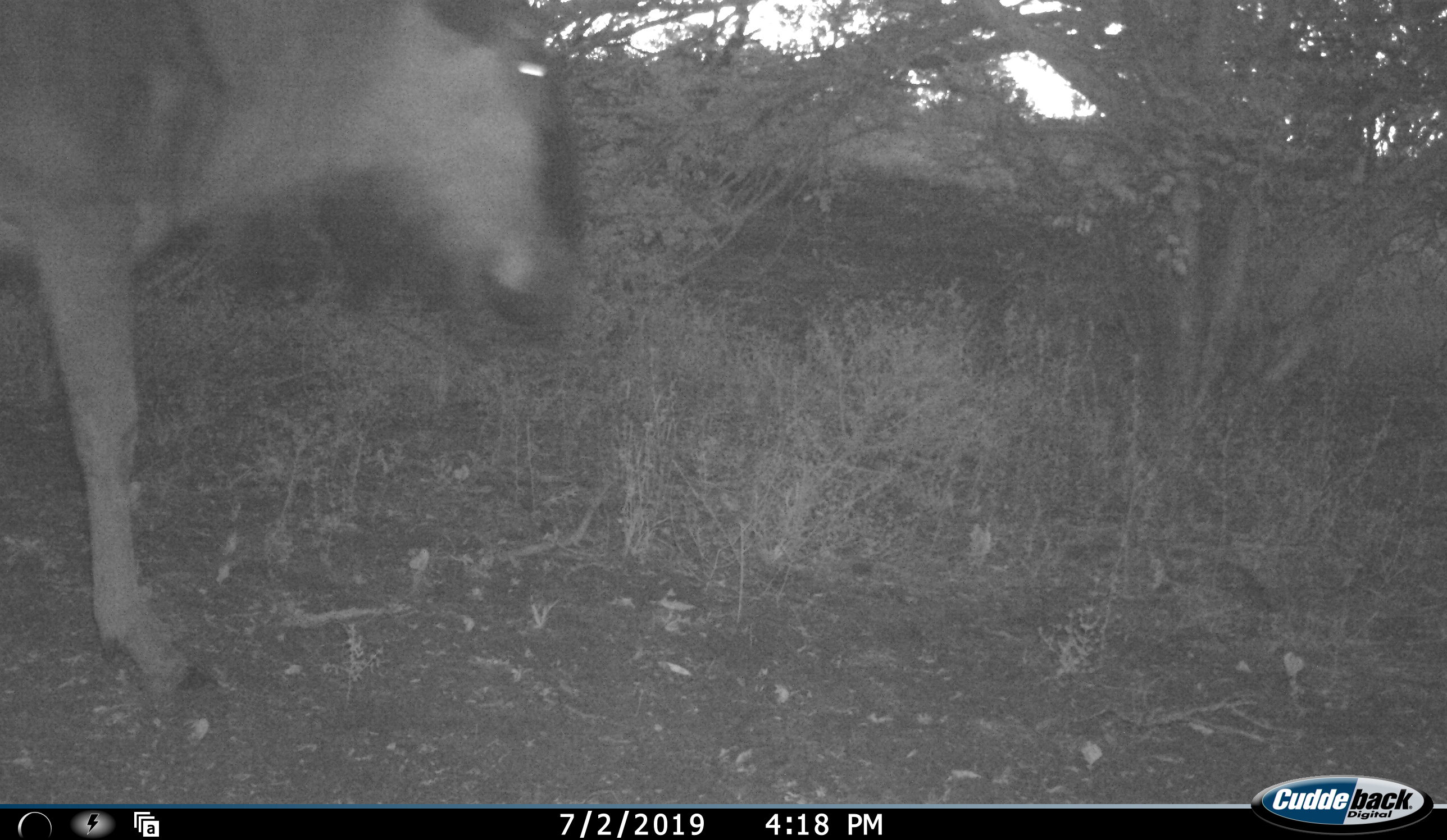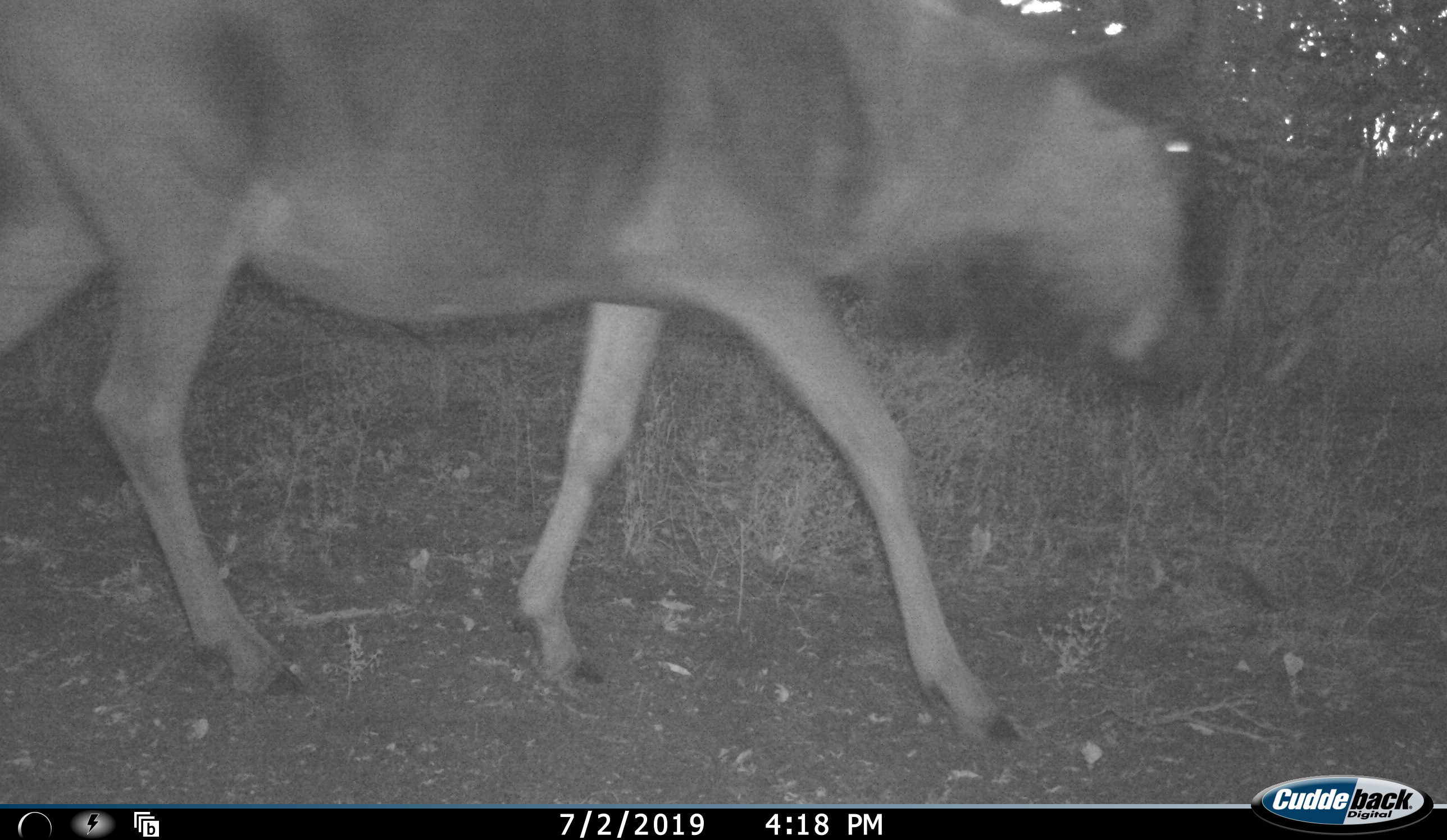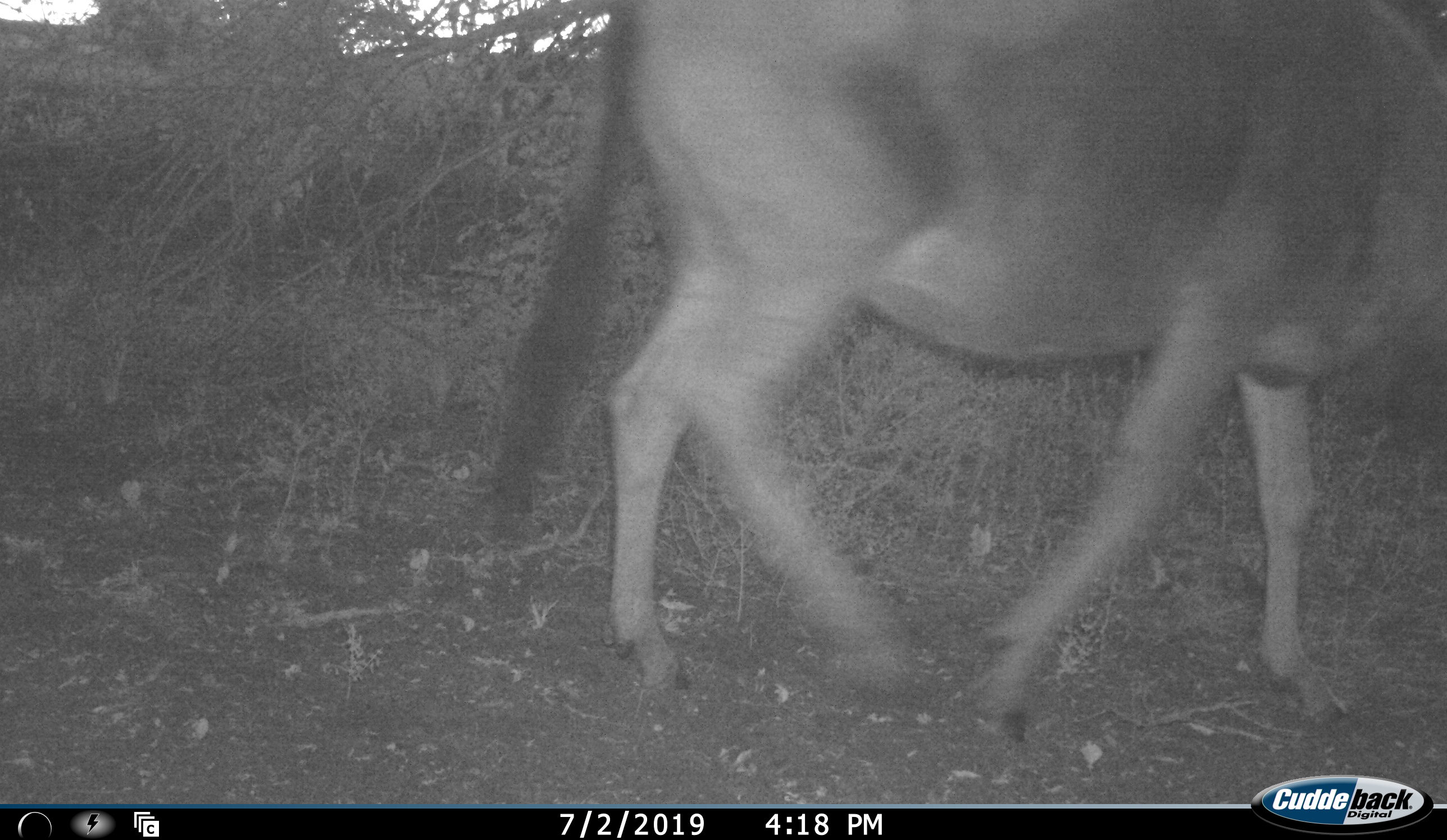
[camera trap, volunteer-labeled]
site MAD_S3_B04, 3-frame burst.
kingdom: Animalia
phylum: Chordata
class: Mammalia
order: Artiodactyla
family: Bovidae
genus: Connochaetes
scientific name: Connochaetes taurinus taurinus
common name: blue wildebeest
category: wildebeestblue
Wildebeestblue (blue wildebeest) (Connochaetes taurinus taurinus), count 1. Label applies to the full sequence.